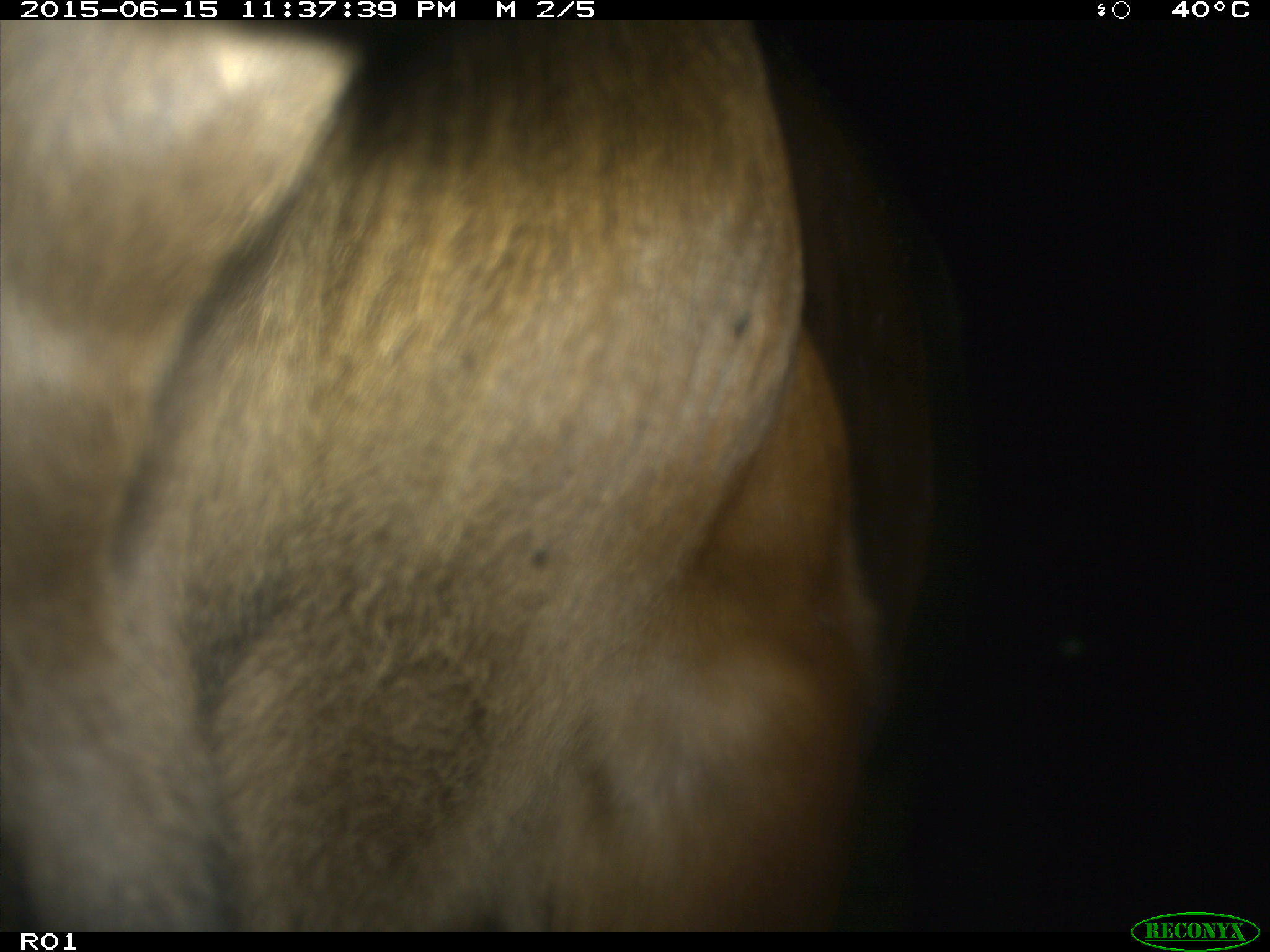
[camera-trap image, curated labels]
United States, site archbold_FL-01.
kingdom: Animalia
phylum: Chordata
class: Mammalia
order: Artiodactyla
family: Bovidae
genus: Bos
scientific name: Bos taurus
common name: domestic cow